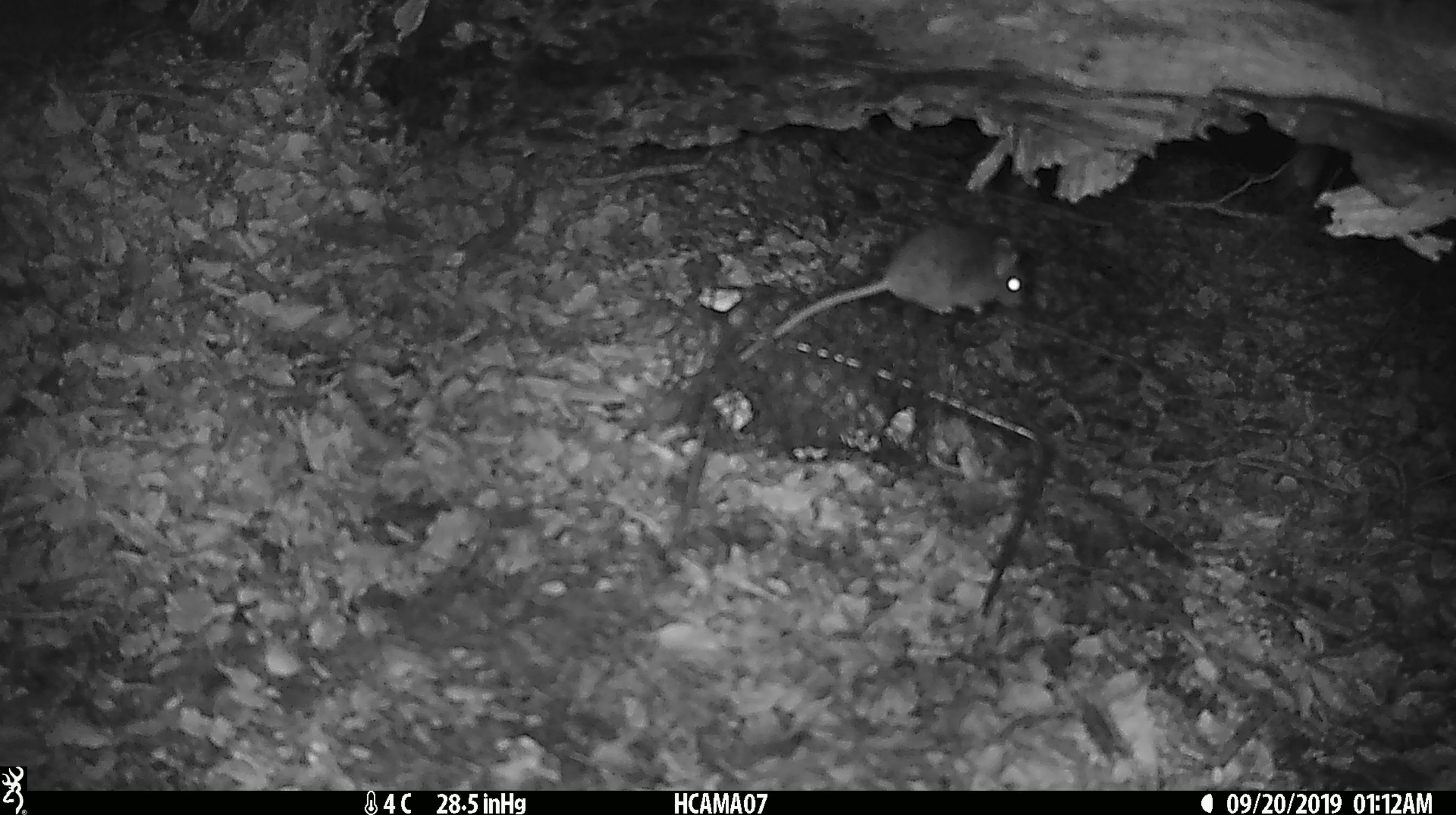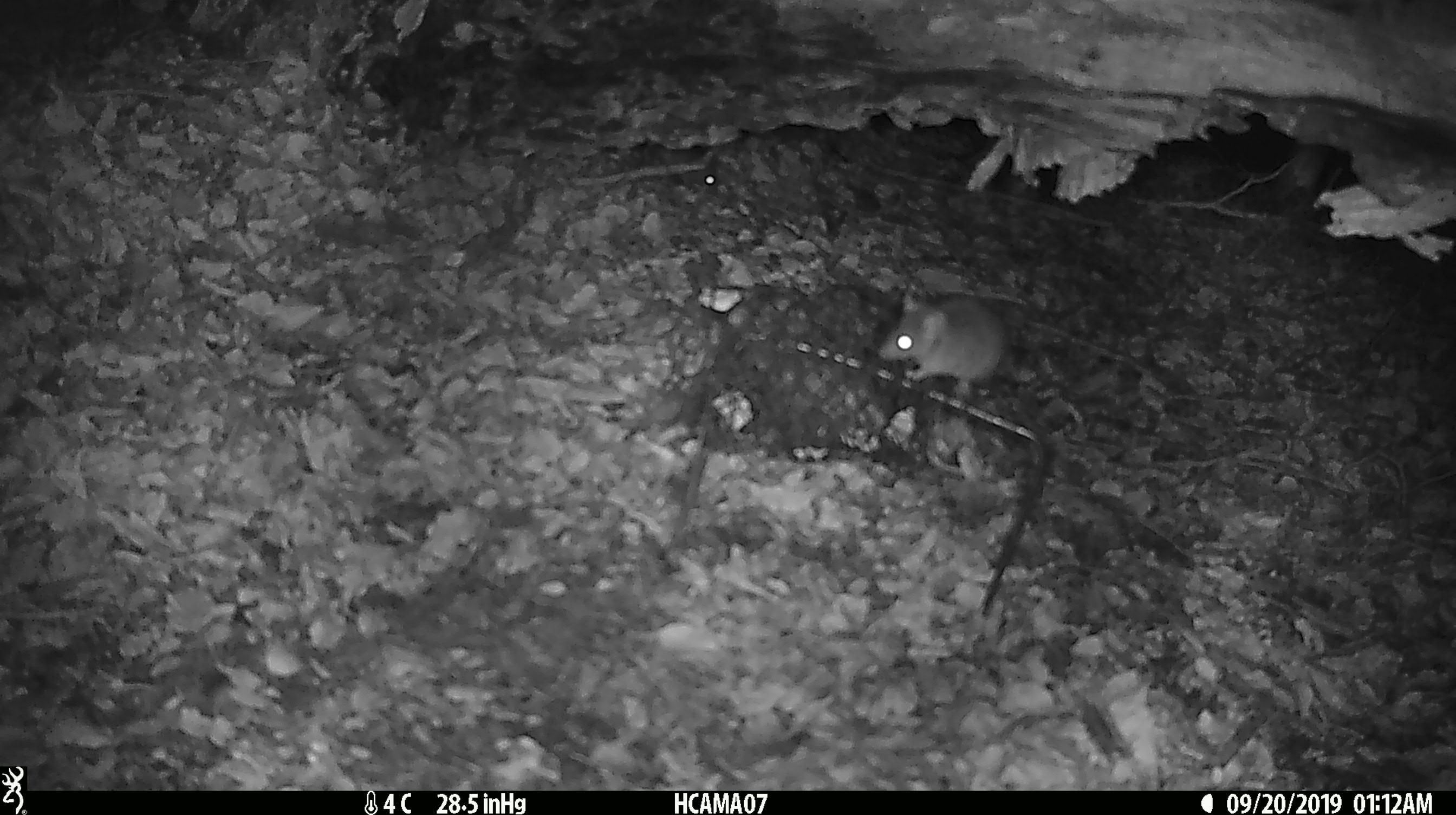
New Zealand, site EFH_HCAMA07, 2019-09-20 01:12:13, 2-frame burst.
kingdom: Animalia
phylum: Chordata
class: Mammalia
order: Rodentia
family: Muridae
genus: Mus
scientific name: Mus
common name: mouse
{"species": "mouse (Mus)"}